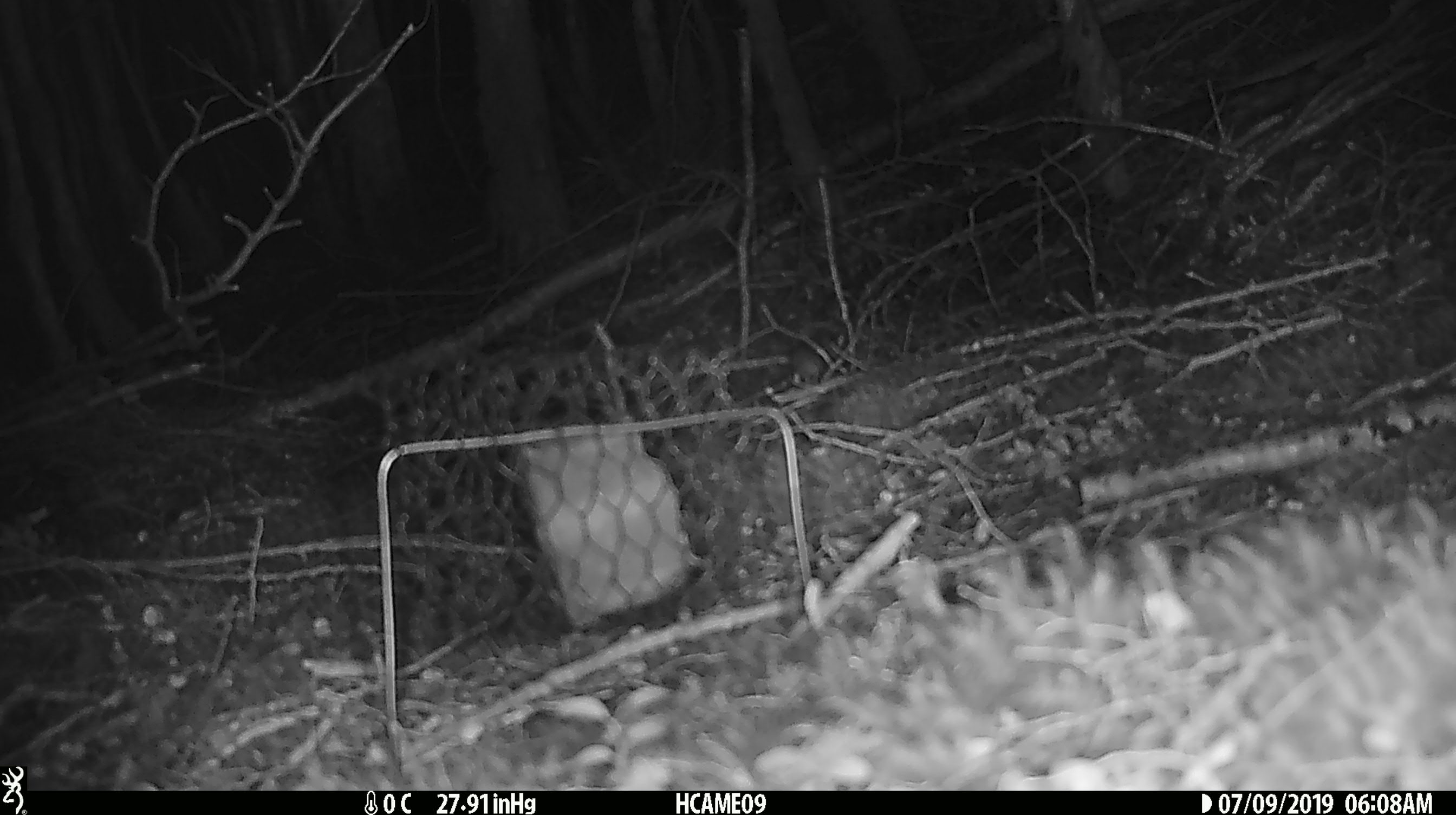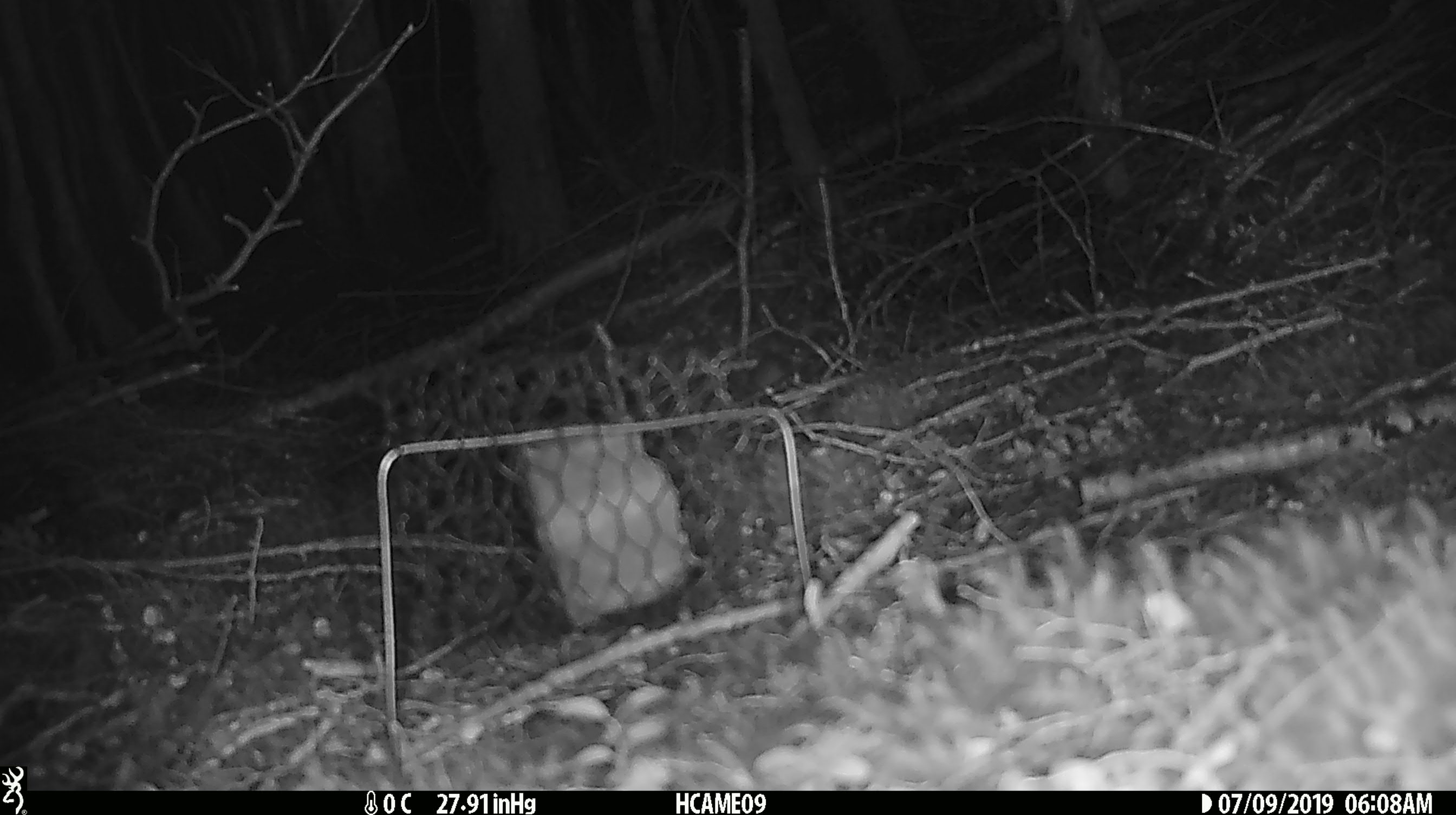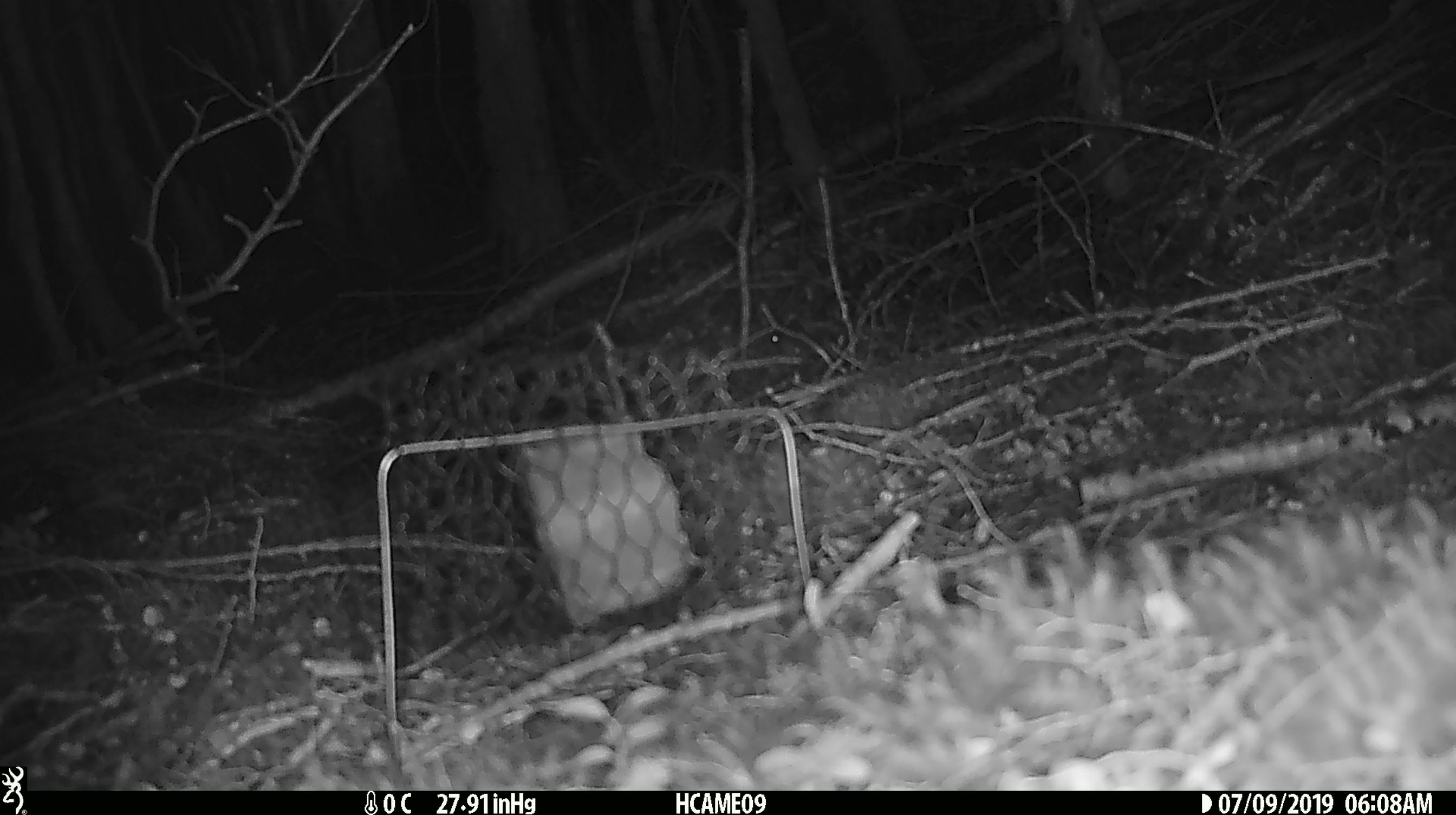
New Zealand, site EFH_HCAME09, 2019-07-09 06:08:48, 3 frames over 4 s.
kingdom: Animalia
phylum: Chordata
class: Mammalia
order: Rodentia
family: Muridae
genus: Mus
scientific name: Mus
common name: mouse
Mouse (Mus).